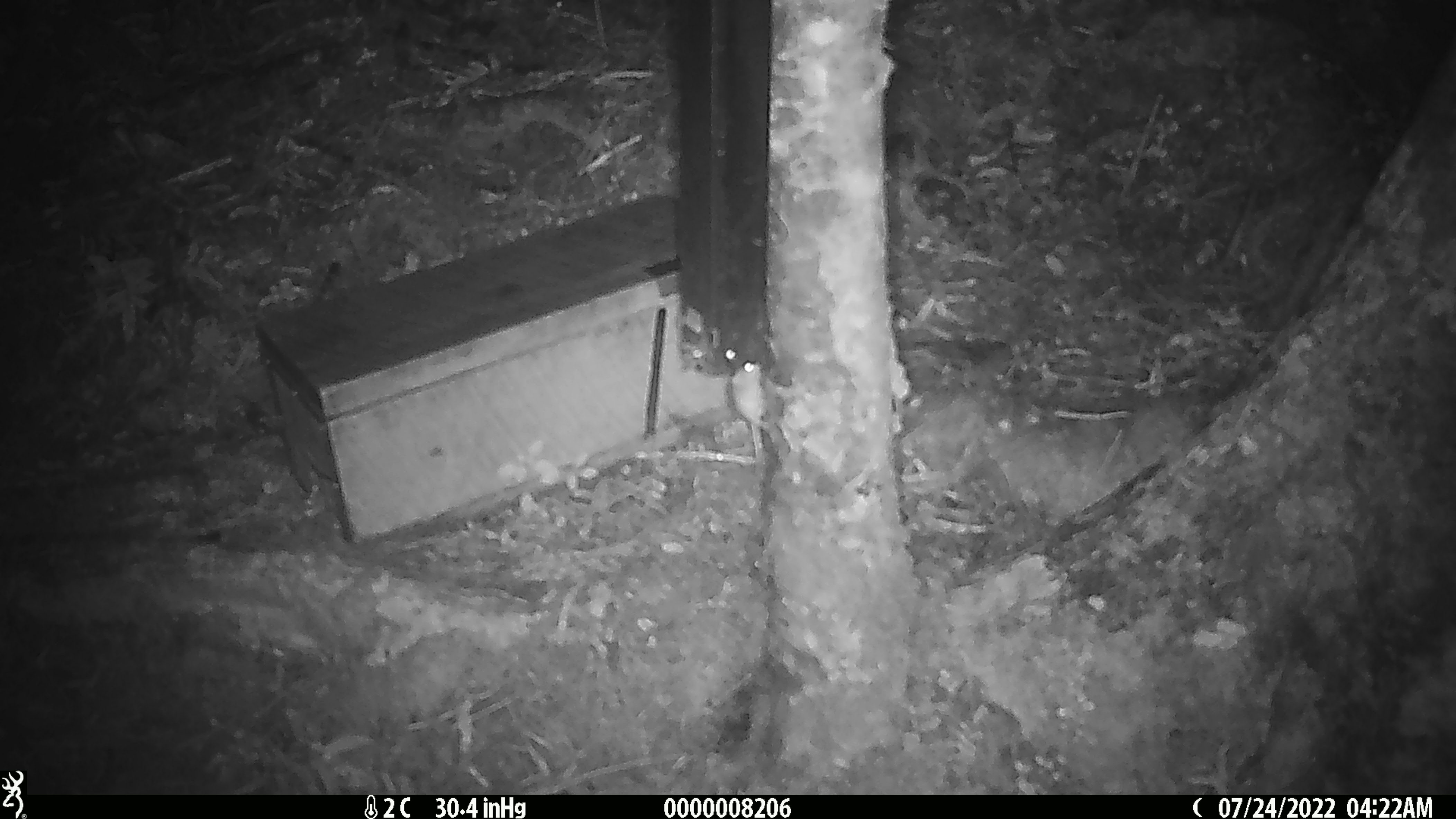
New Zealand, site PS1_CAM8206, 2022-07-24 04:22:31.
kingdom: Animalia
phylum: Chordata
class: Mammalia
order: Rodentia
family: Muridae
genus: Mus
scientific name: Mus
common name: mouse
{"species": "mouse (Mus)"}